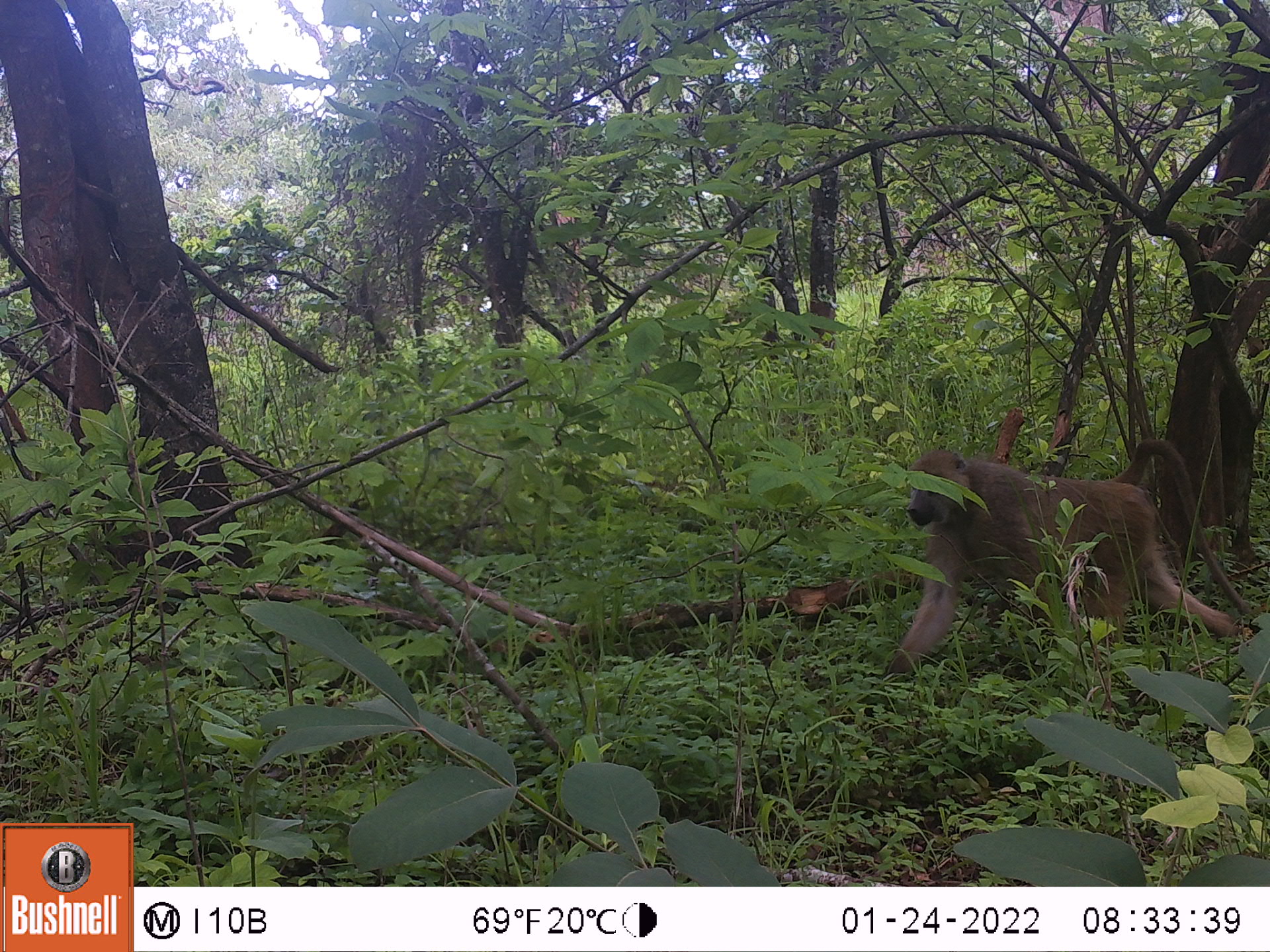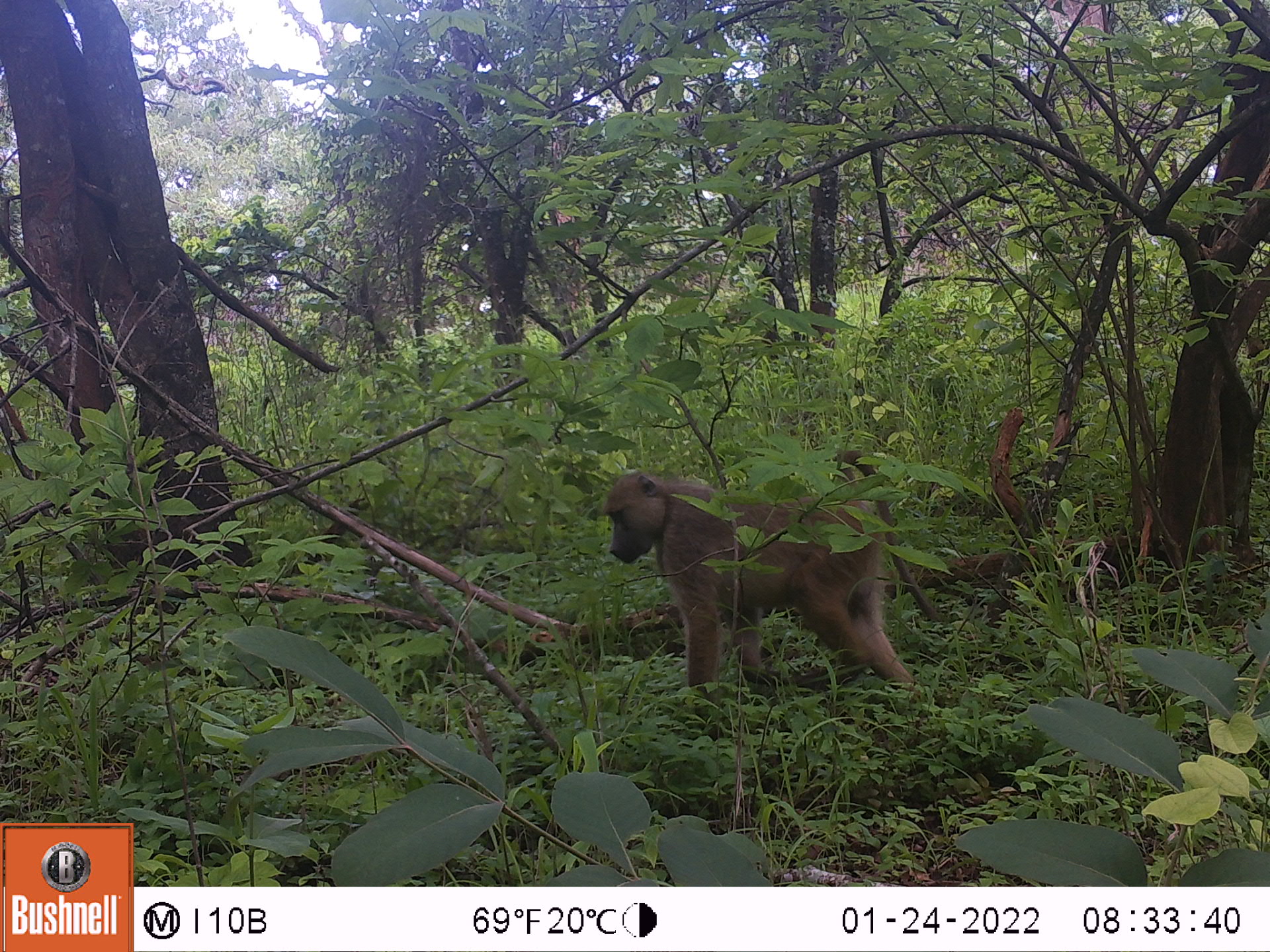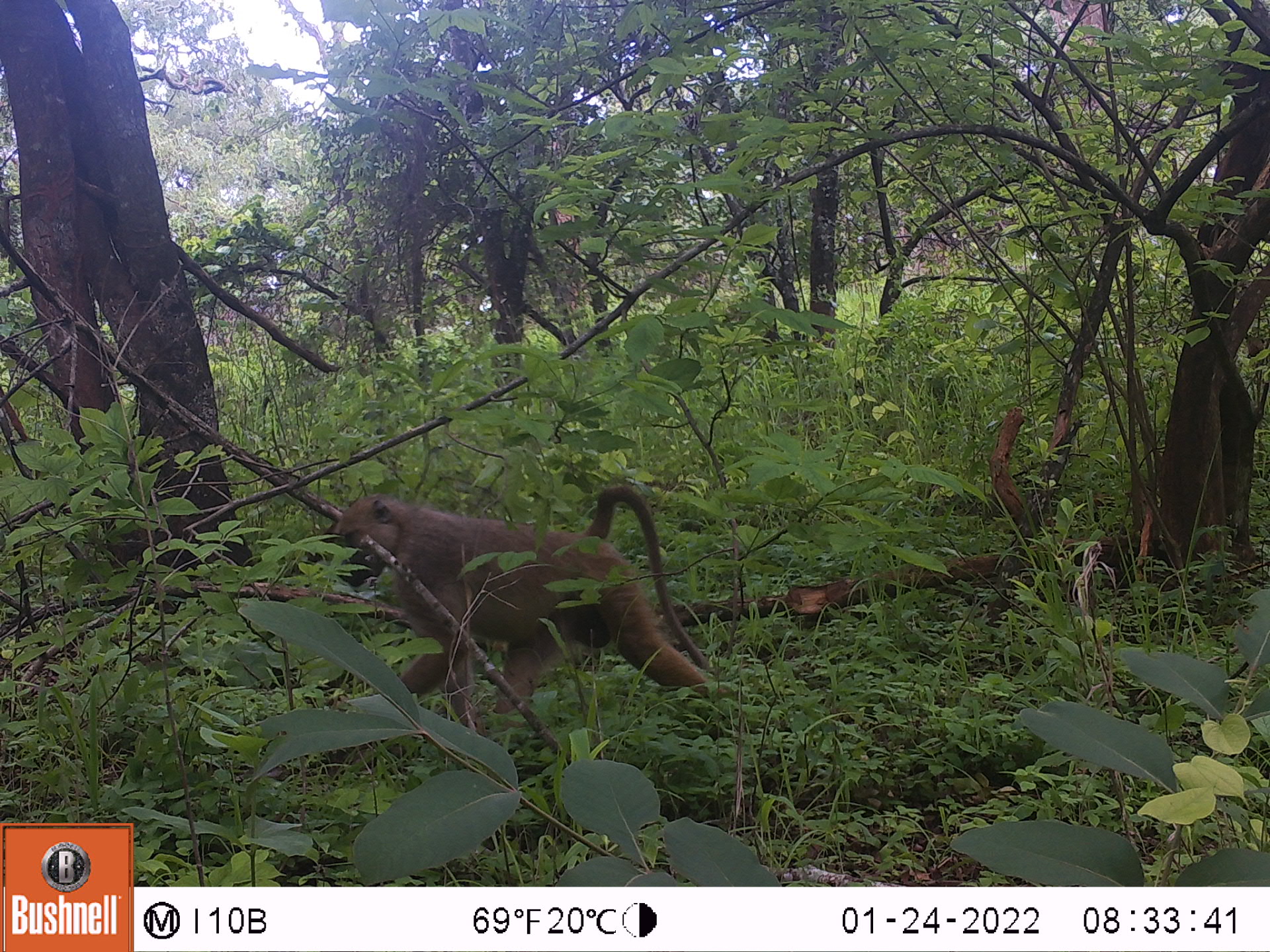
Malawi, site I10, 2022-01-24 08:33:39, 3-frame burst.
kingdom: Animalia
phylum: Chordata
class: Mammalia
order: Primates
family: Cercopithecidae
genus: Papio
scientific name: Papio cynocephalus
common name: yellow baboon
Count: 1.